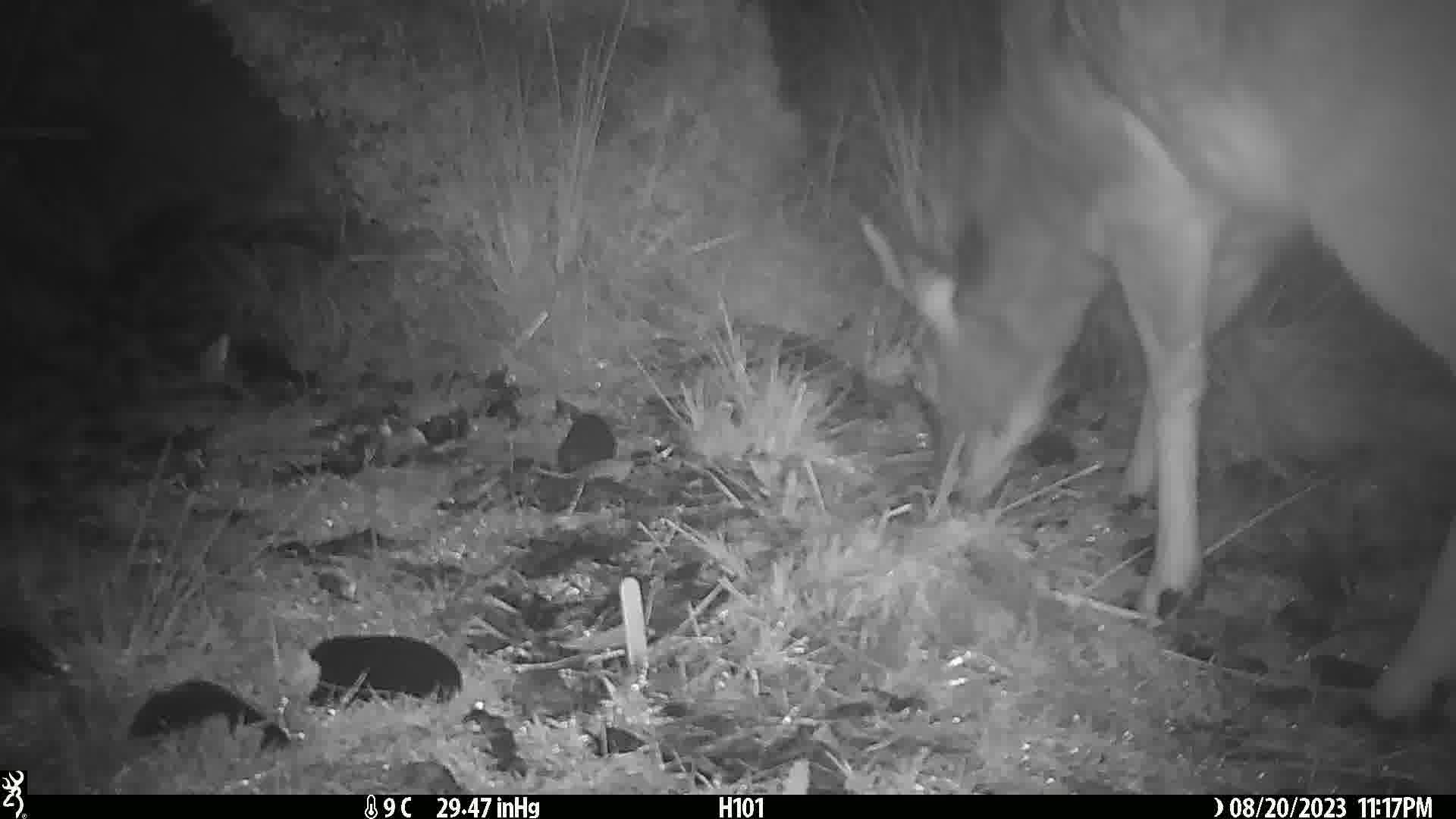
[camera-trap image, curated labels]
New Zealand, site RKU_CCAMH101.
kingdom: Animalia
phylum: Chordata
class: Mammalia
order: Artiodactyla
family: Cervidae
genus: Odocoileus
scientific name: Odocoileus virginianus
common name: white-tailed deer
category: white tailed deer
White tailed deer (white-tailed deer) (Odocoileus virginianus).